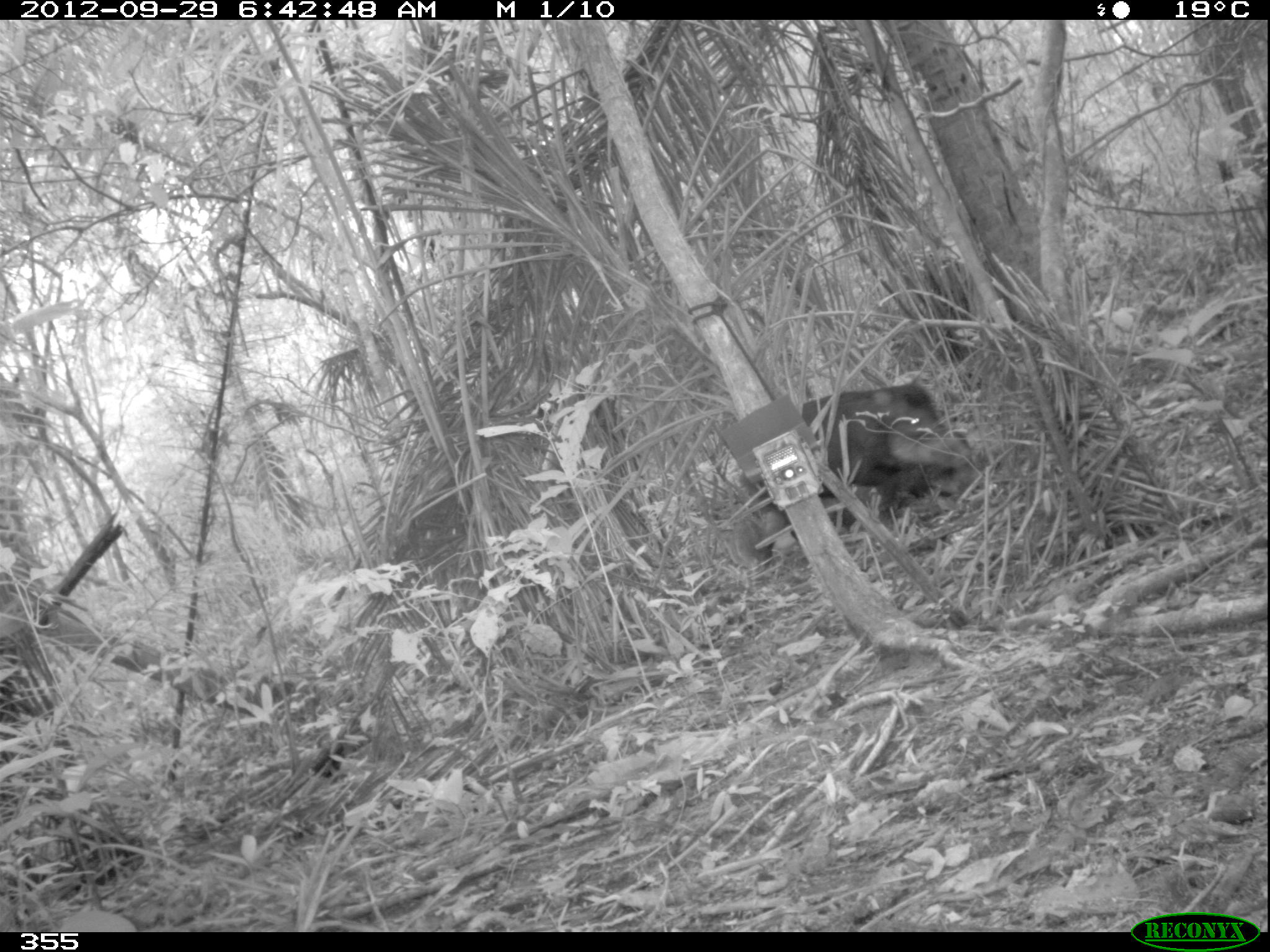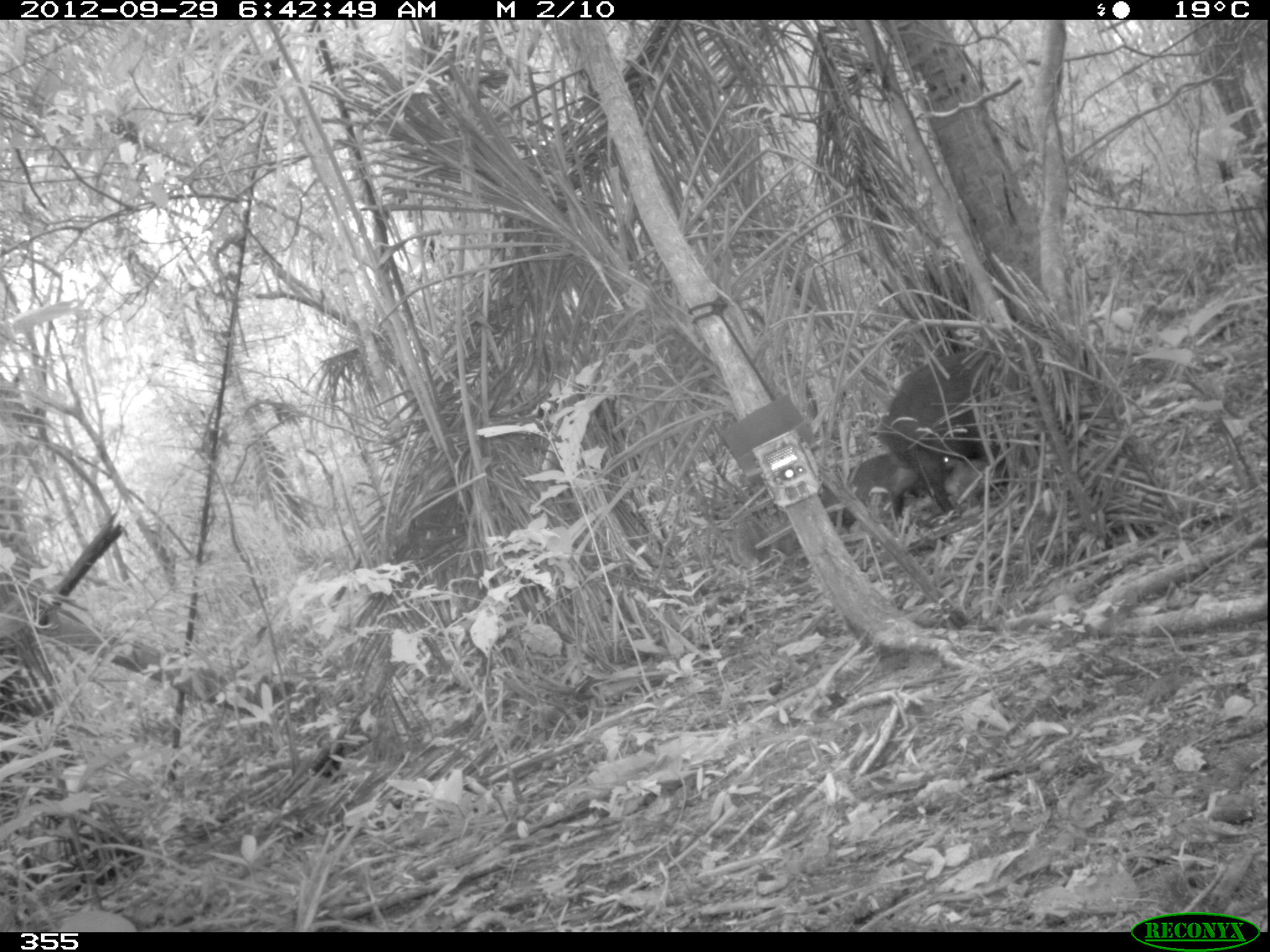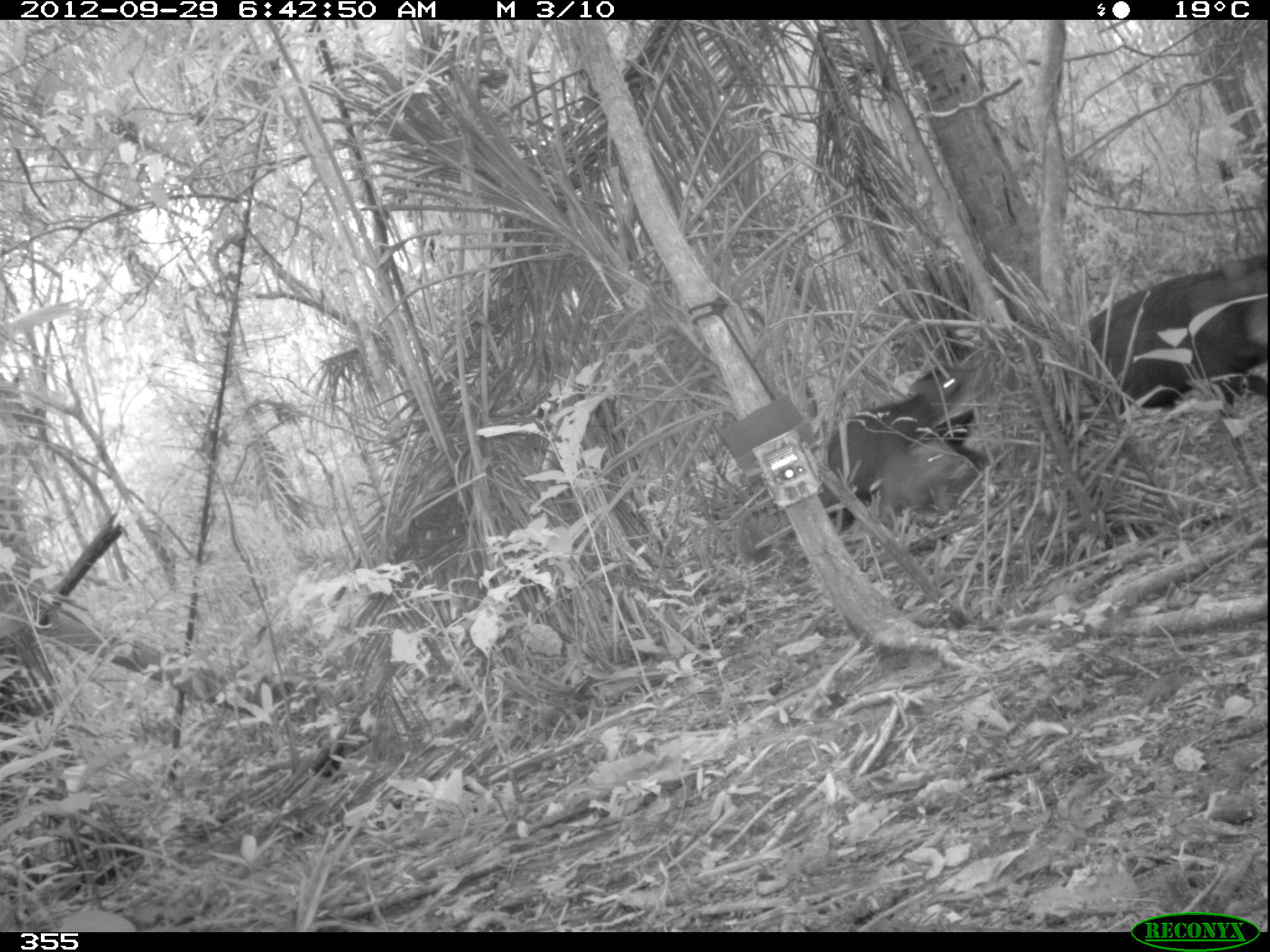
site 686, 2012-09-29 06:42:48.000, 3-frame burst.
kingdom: Animalia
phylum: Chordata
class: Mammalia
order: Artiodactyla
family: Tayassuidae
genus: Tayassu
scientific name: Tayassu pecari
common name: white-lipped peccary